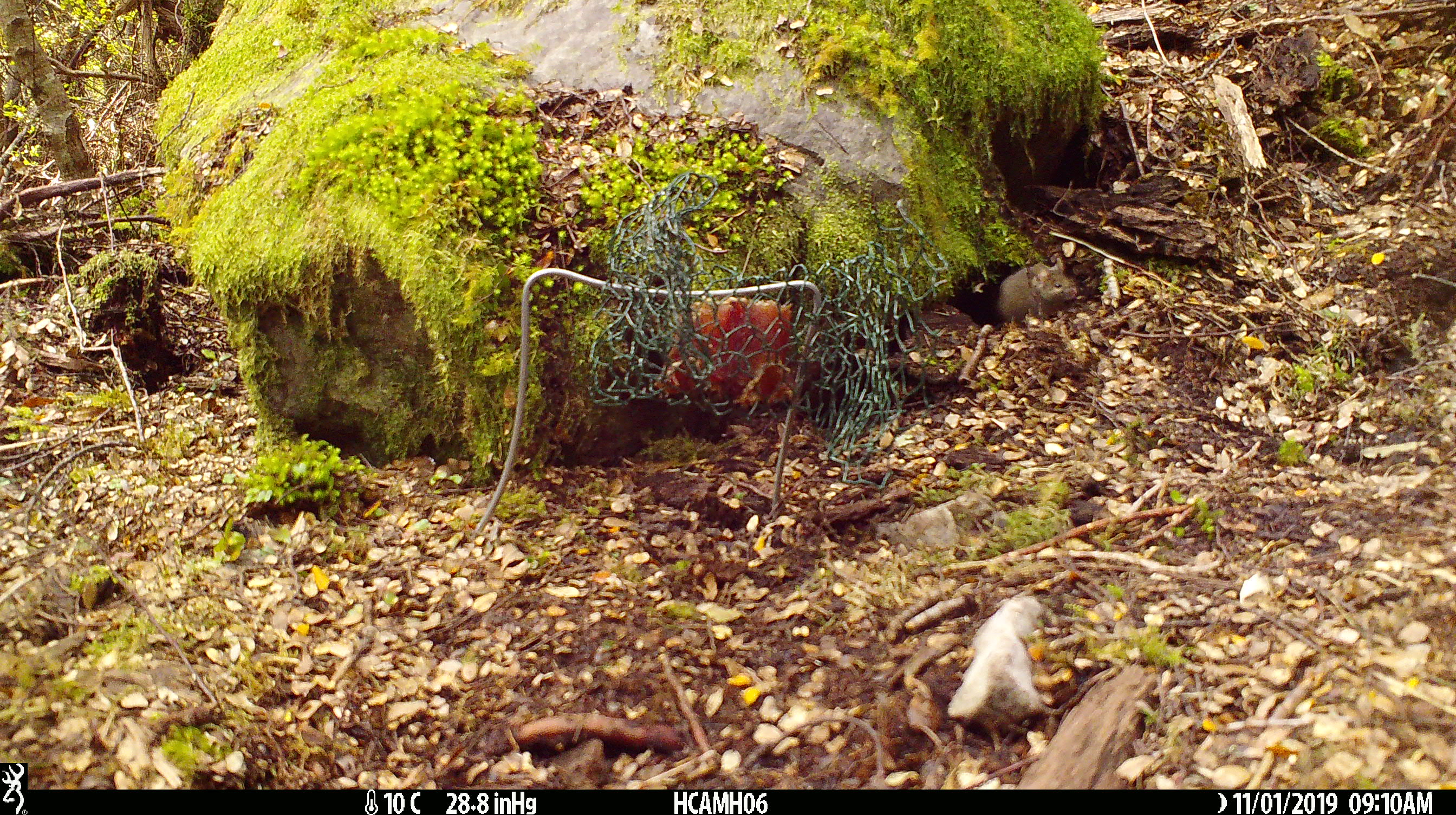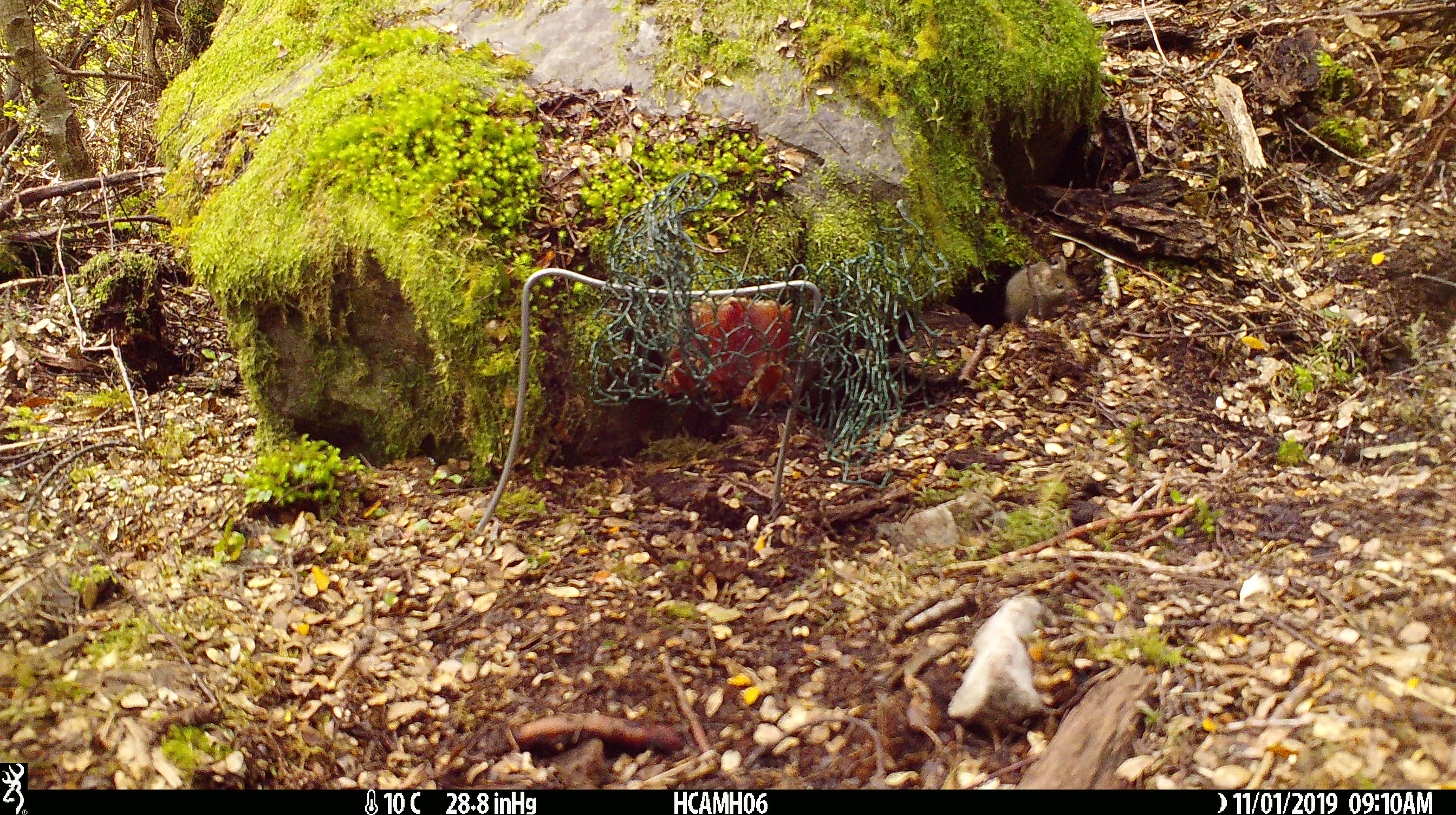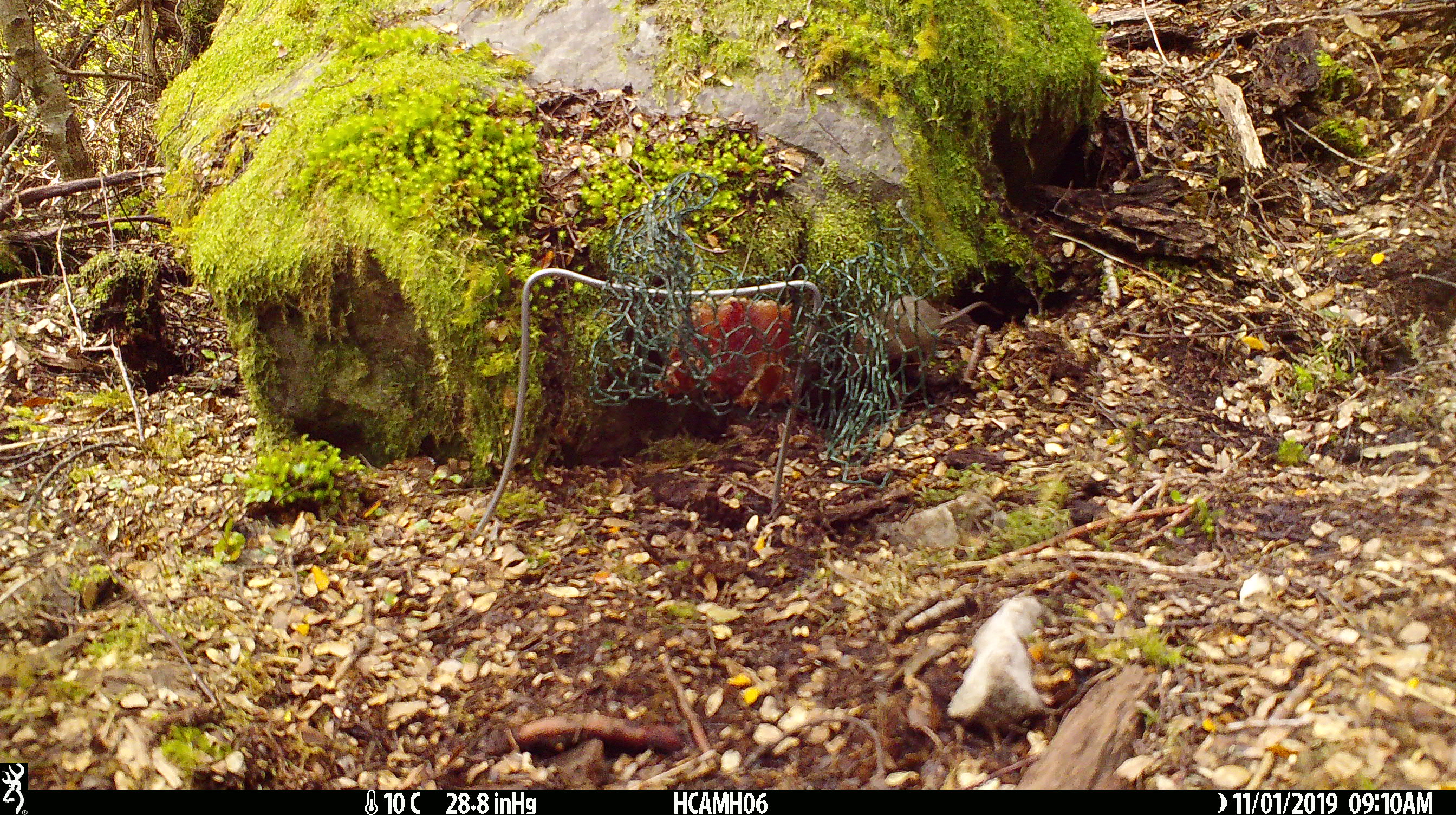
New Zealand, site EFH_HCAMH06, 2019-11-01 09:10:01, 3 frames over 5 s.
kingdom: Animalia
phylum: Chordata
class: Mammalia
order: Rodentia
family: Muridae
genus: Mus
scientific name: Mus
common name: mouse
Mouse (Mus).